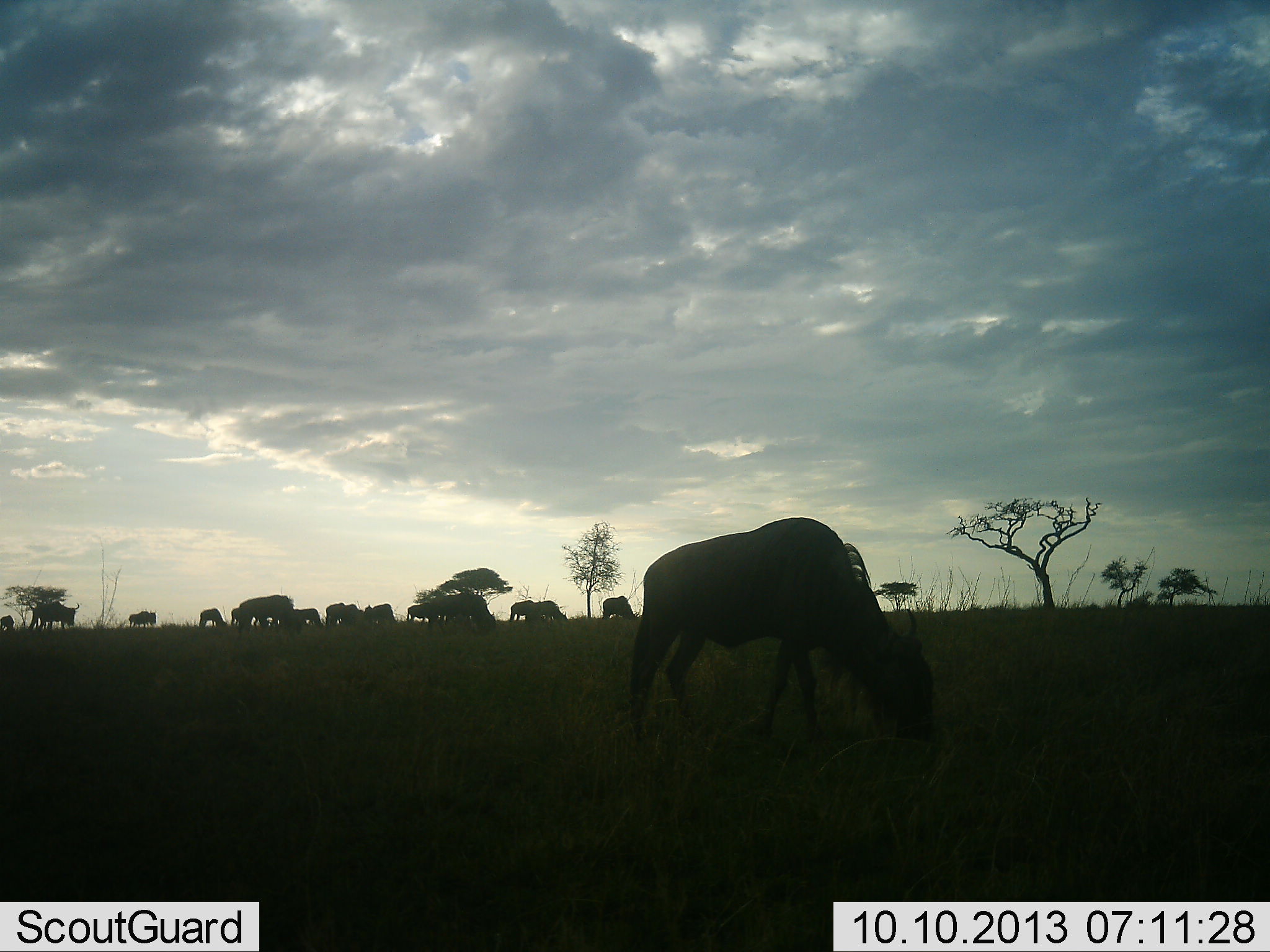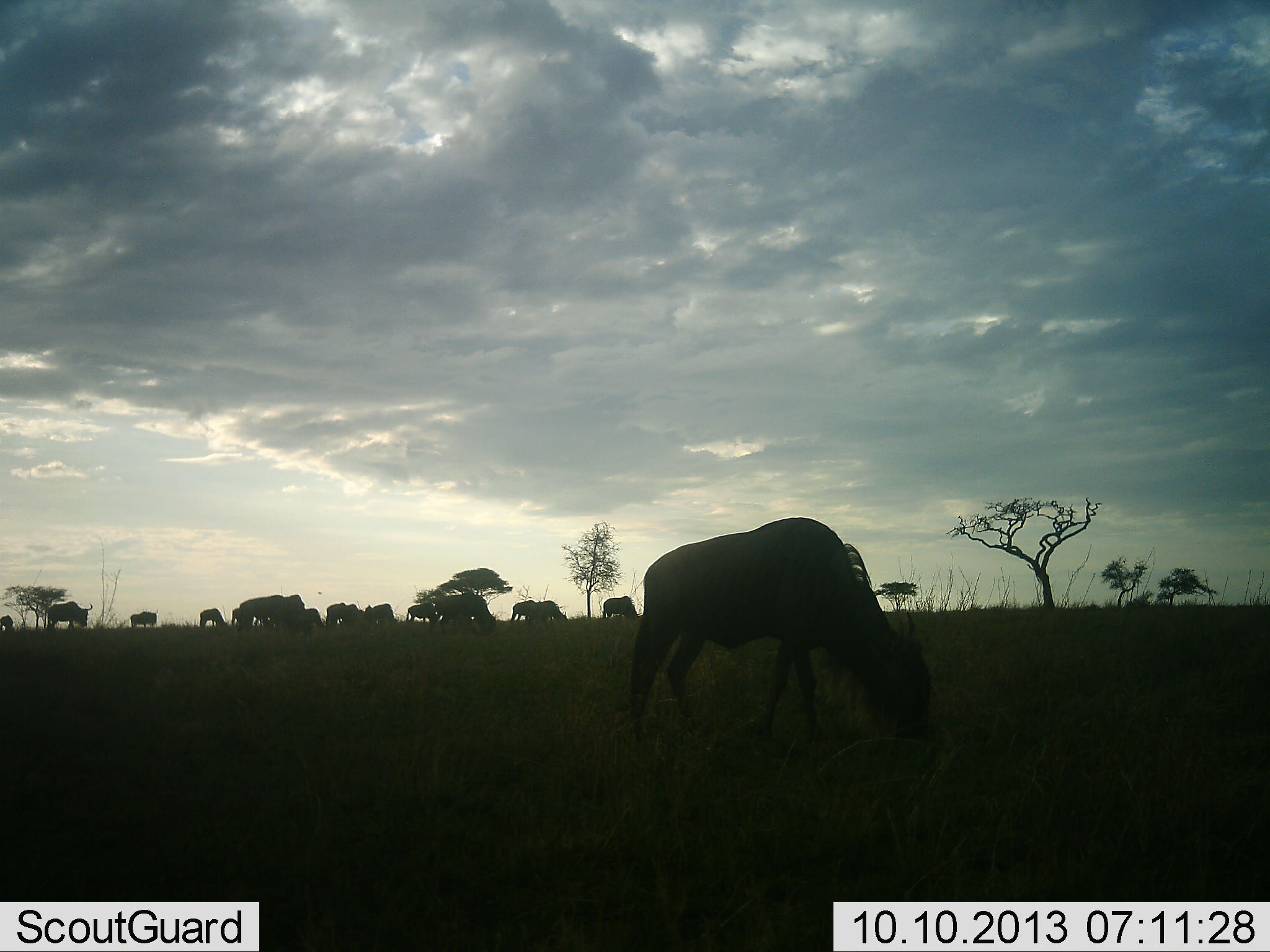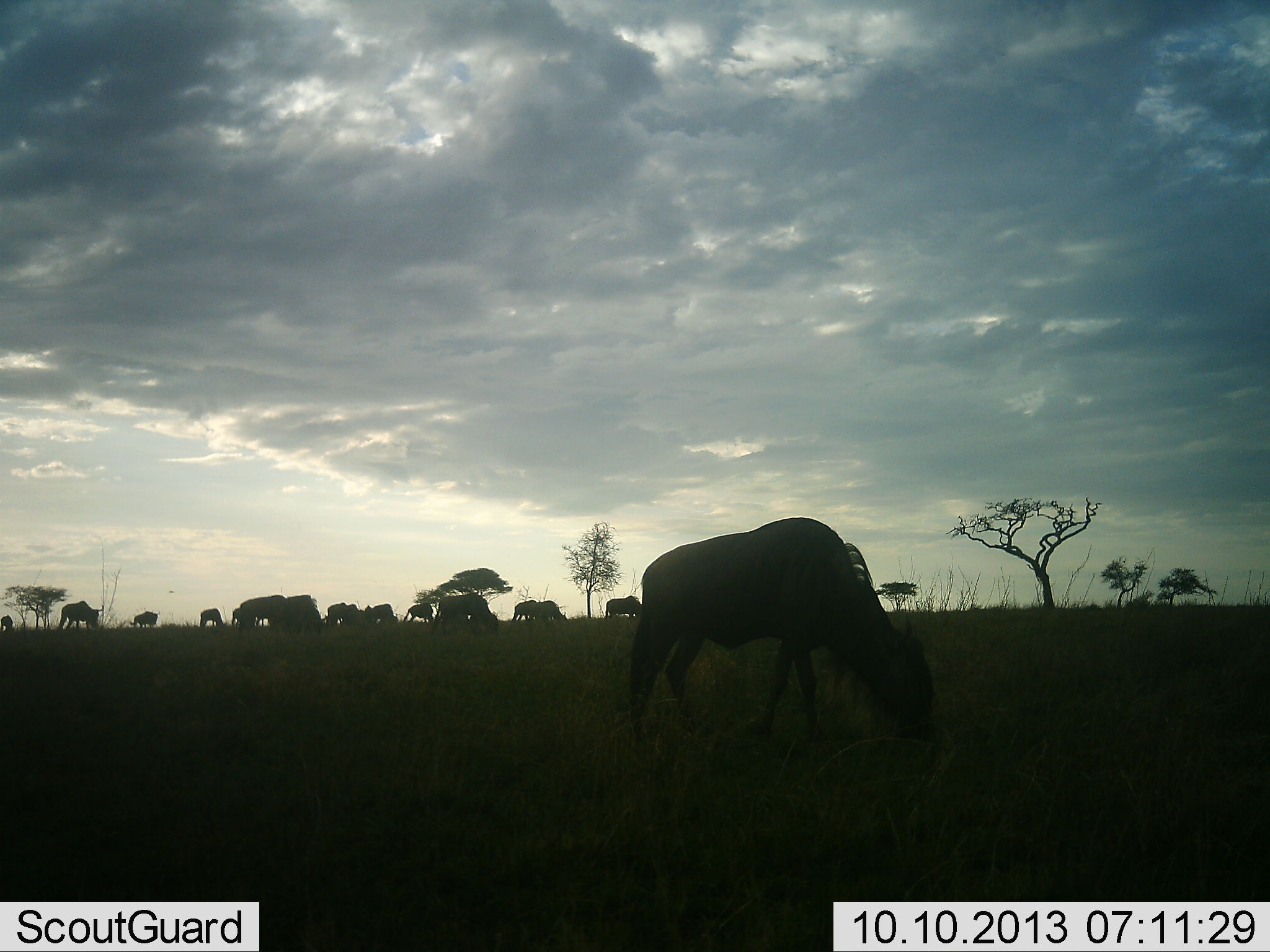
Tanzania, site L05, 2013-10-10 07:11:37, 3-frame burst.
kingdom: Animalia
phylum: Chordata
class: Mammalia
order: Artiodactyla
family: Bovidae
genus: Connochaetes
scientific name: Connochaetes taurinus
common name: blue wildebeest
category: wildebeest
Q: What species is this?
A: Wildebeest (blue wildebeest) (Connochaetes taurinus).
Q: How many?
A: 11-50.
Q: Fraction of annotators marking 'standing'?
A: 48%.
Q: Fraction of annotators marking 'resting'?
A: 0%.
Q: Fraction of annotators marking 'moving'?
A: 35%.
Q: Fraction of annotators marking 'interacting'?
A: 0%.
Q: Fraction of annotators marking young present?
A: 4%.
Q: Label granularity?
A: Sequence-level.